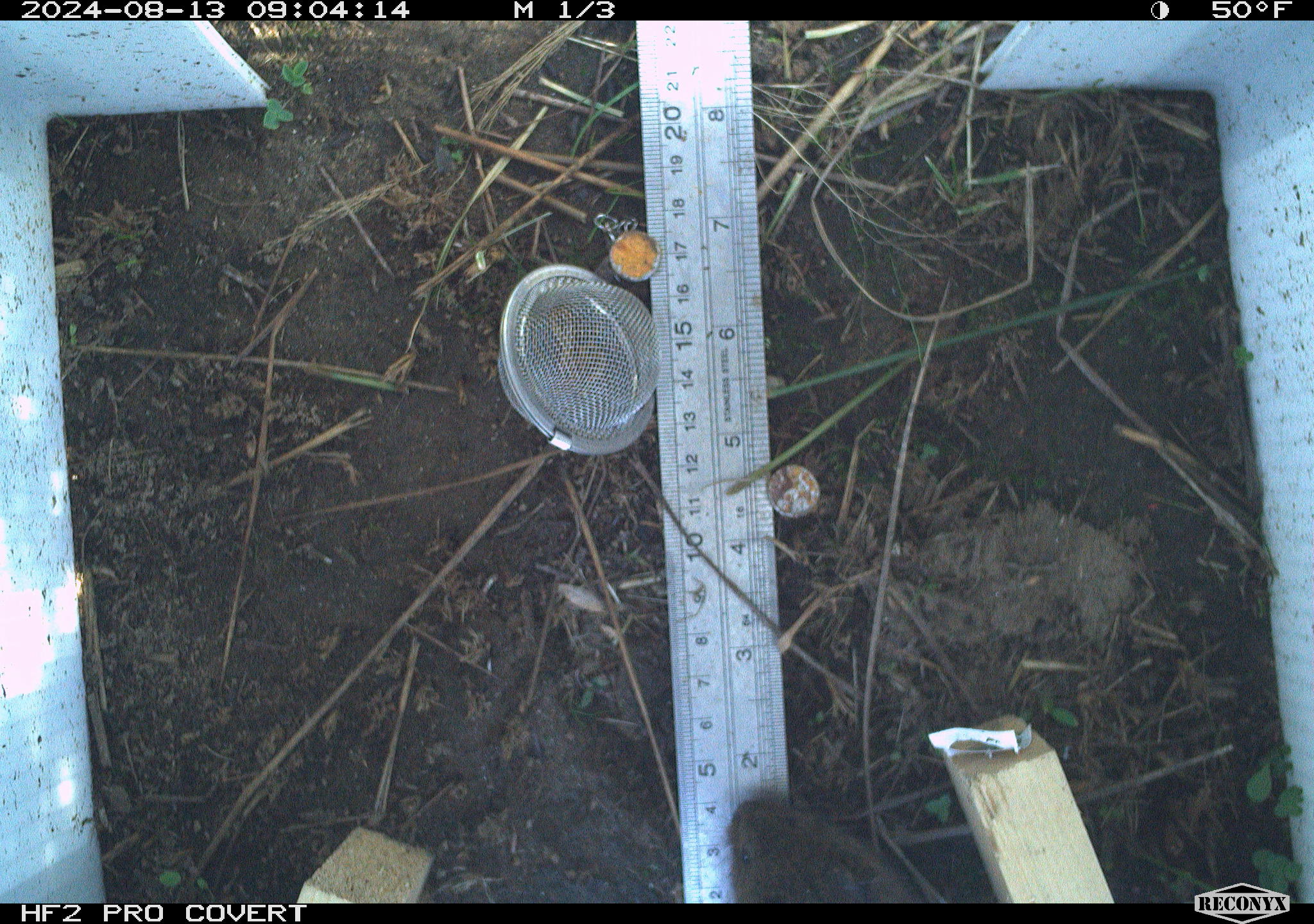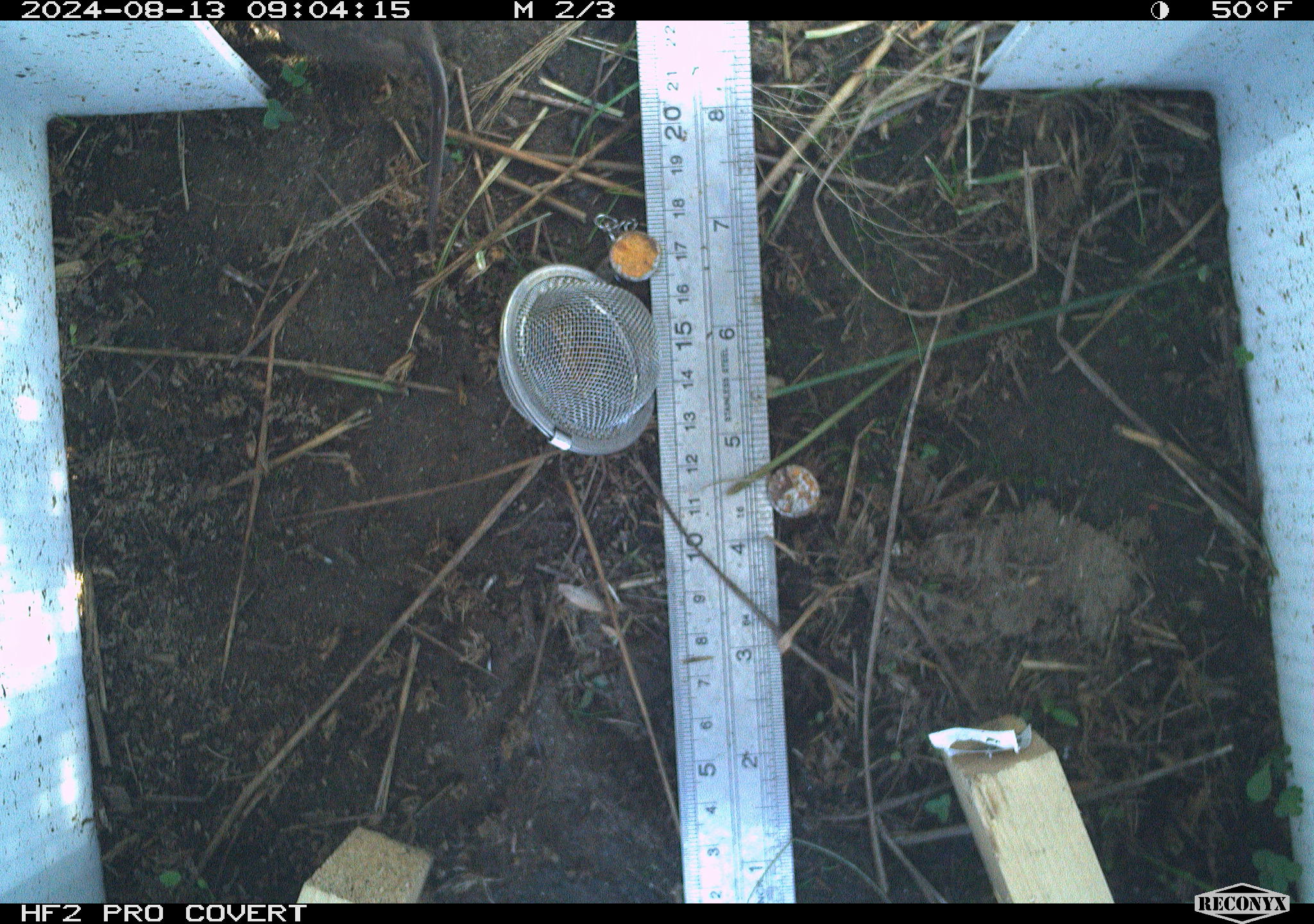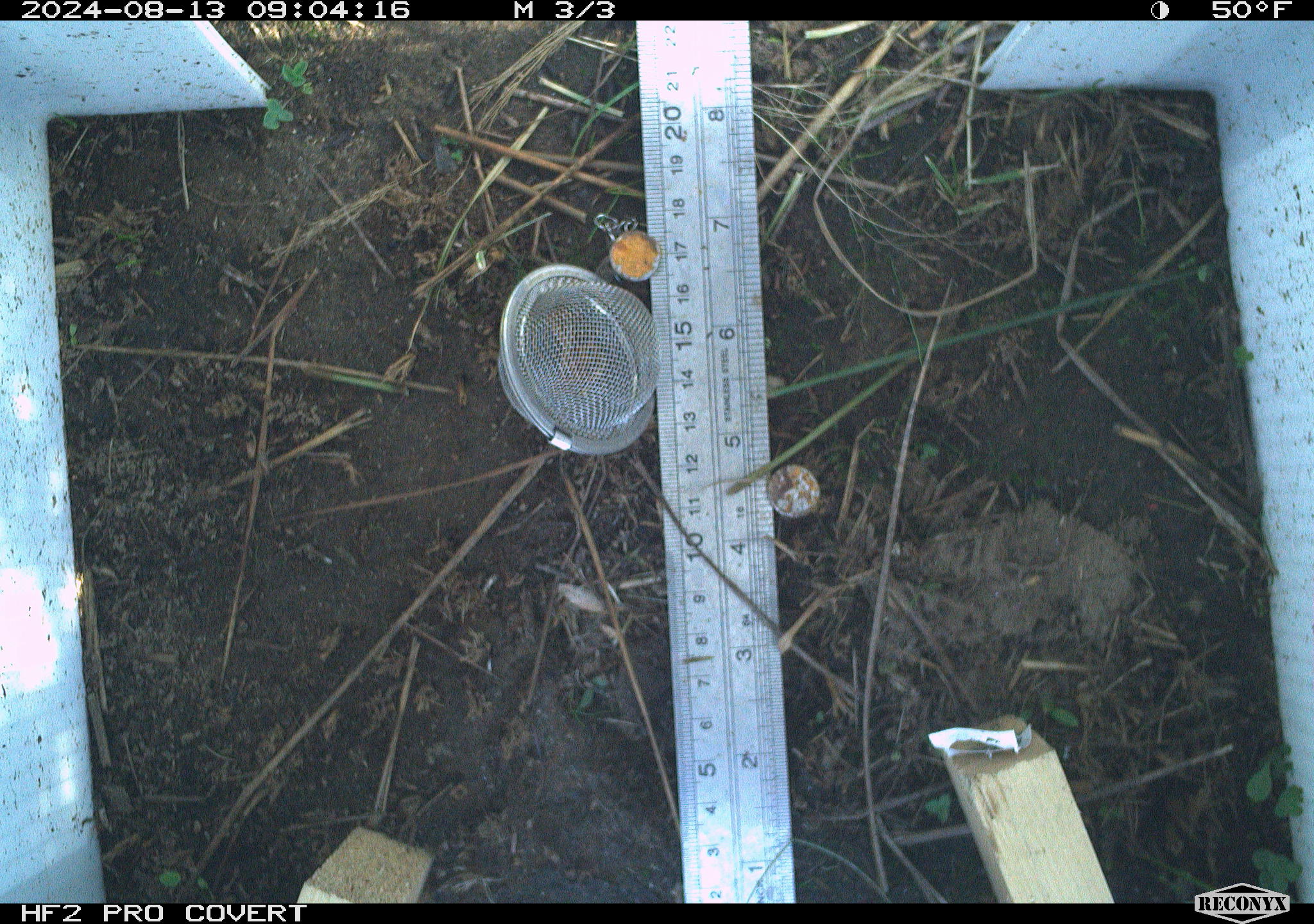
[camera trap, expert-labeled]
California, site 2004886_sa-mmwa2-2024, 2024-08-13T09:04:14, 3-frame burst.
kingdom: Animalia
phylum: Chordata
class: Mammalia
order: Rodentia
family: Cricetidae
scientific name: Arvicolinae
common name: voles, lemmings, and muskrats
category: arvicolinae subfamily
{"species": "arvicolinae subfamily (voles, lemmings, and muskrats) (Arvicolinae)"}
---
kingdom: Animalia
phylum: Chordata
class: Mammalia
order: Rodentia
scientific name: Rodentia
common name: mouse species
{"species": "mouse species (Rodentia)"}